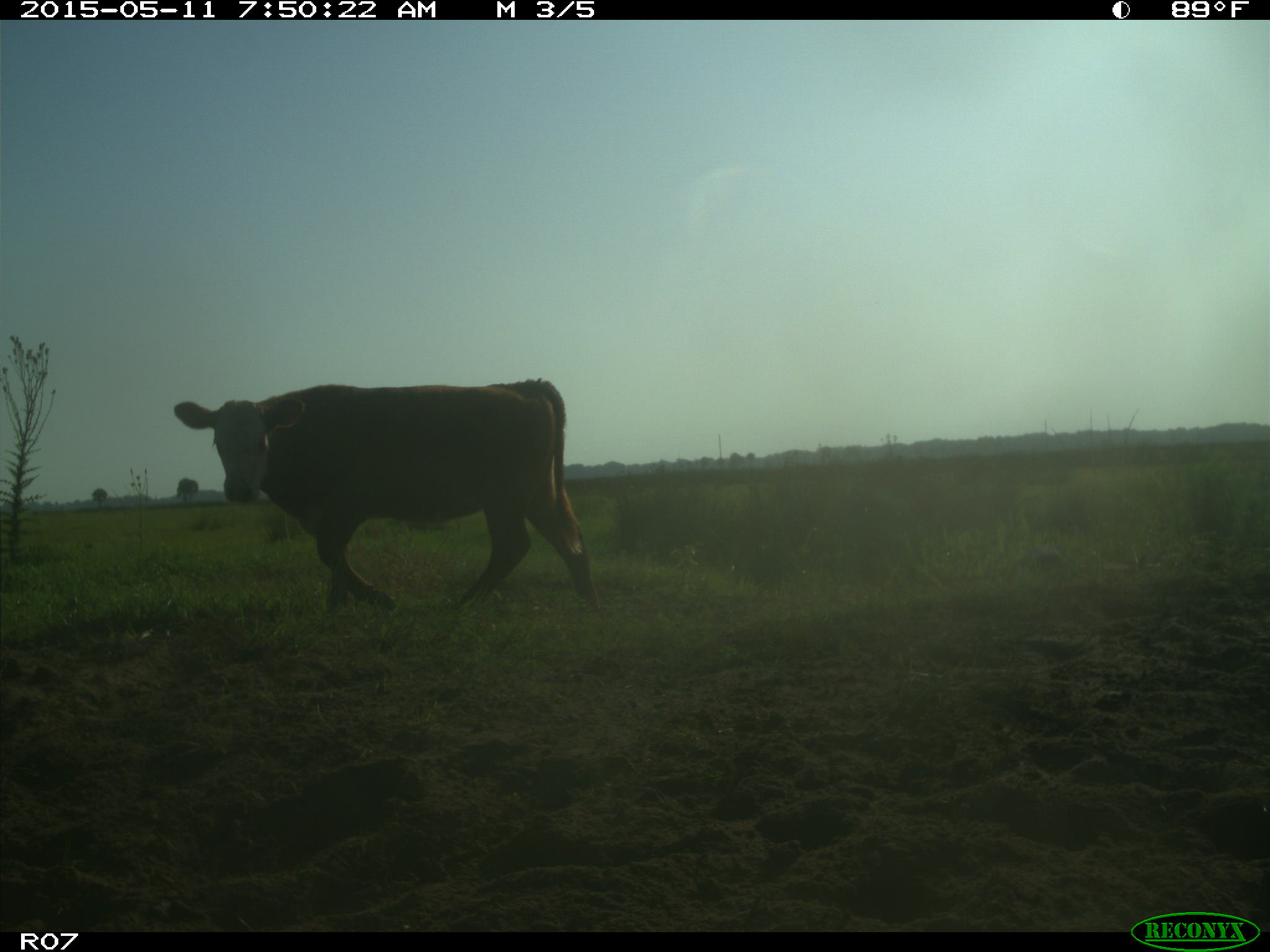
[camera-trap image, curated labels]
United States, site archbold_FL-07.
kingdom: Animalia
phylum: Chordata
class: Mammalia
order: Artiodactyla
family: Bovidae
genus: Bos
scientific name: Bos taurus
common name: domestic cow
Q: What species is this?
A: Bos taurus (domestic cow).